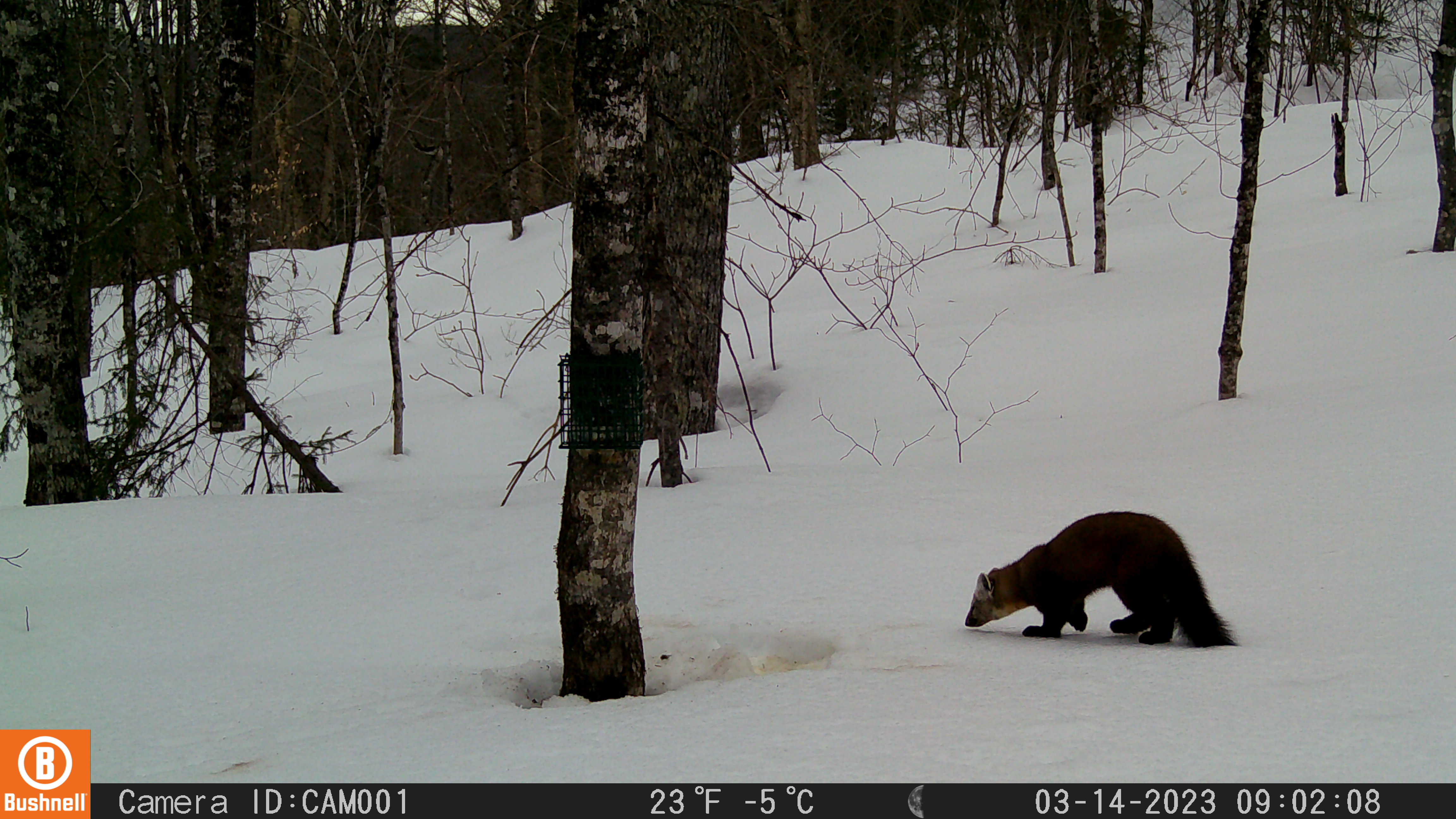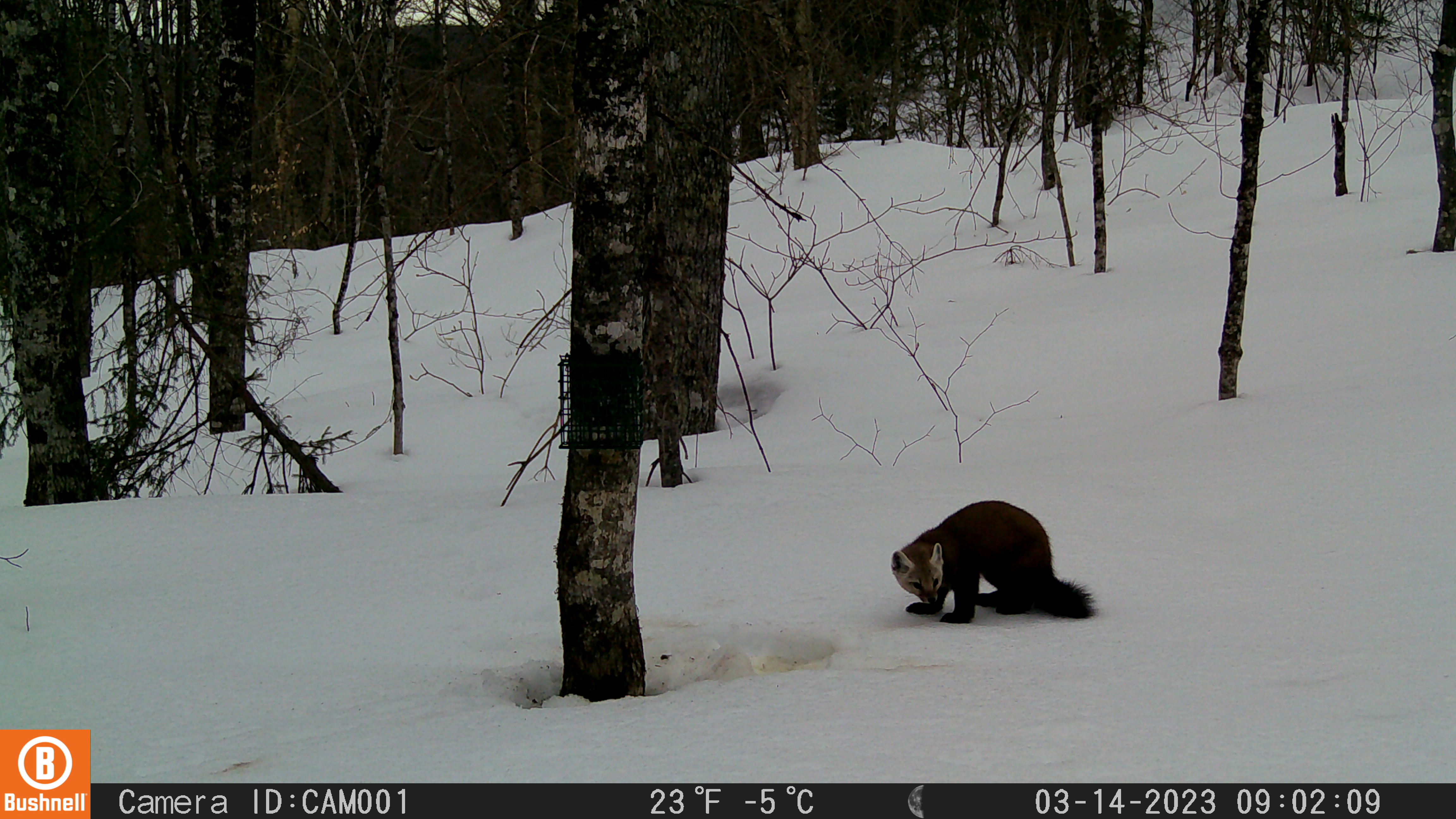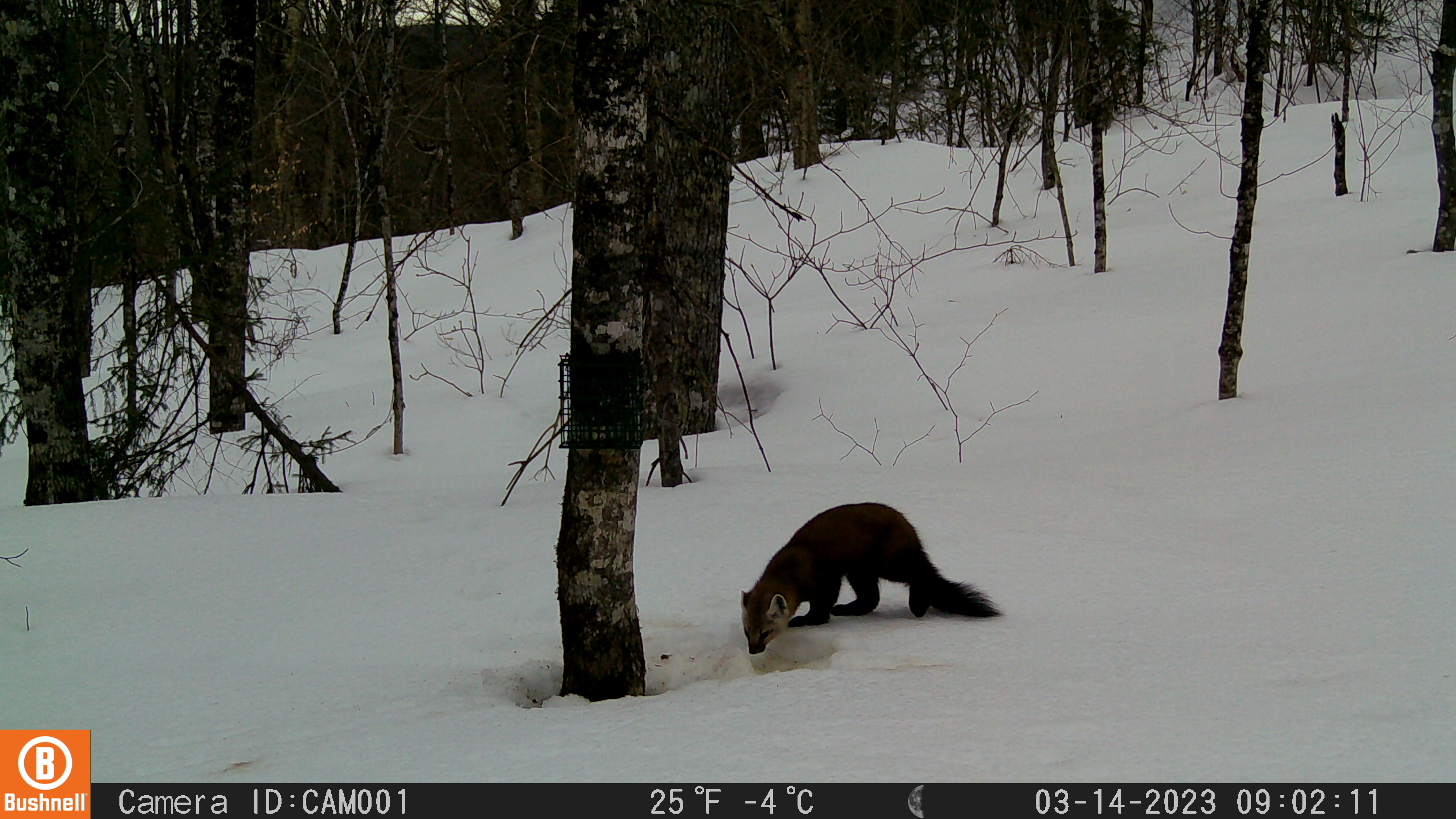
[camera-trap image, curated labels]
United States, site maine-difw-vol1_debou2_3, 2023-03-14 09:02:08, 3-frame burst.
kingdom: Animalia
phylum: Chordata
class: Mammalia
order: Carnivora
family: Mustelidae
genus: Martes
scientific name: Martes americana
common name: american marten